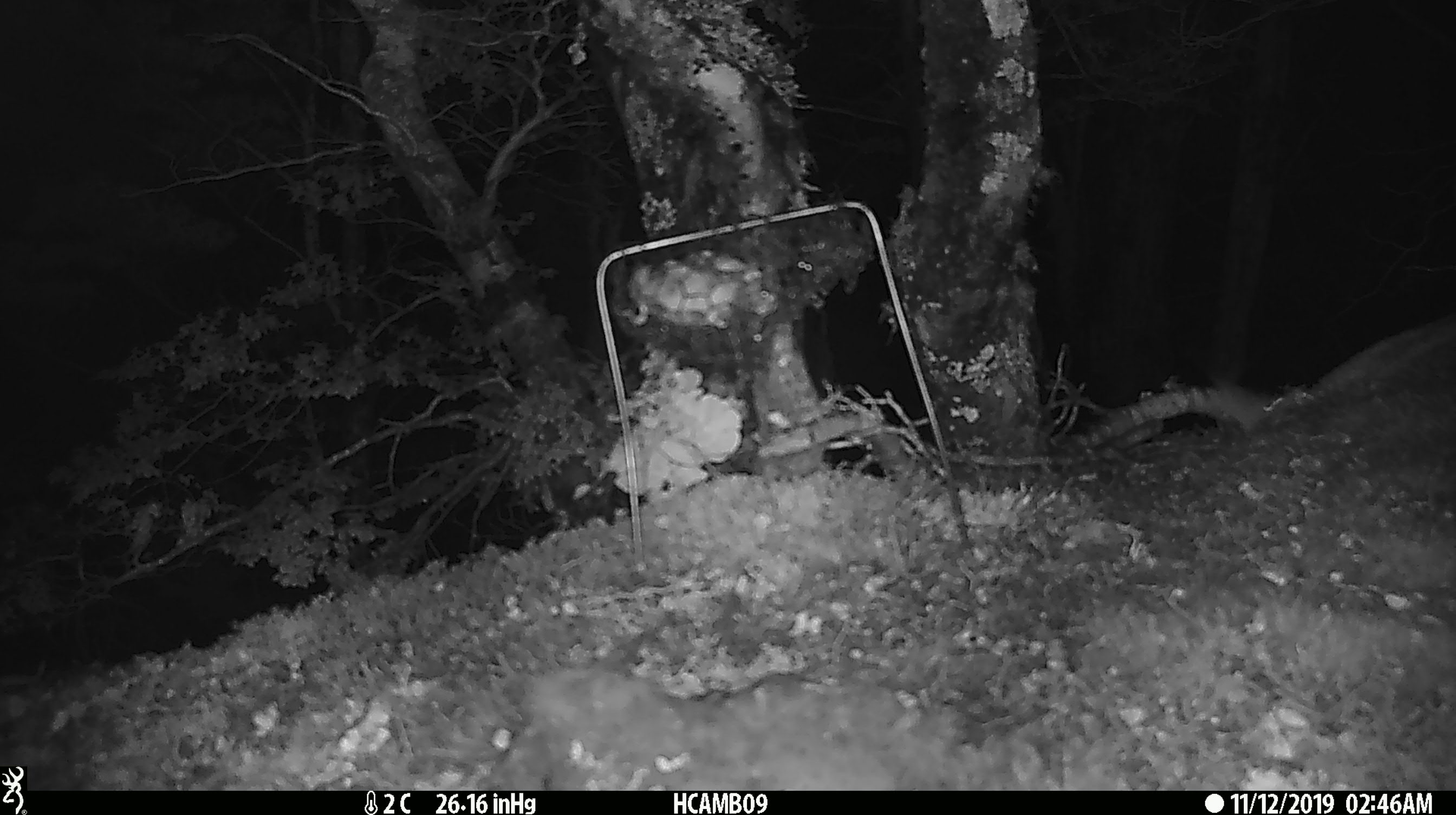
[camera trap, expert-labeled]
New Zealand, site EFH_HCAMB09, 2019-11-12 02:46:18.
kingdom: Animalia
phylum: Chordata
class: Mammalia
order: Rodentia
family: Muridae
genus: Mus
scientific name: Mus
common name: mouse